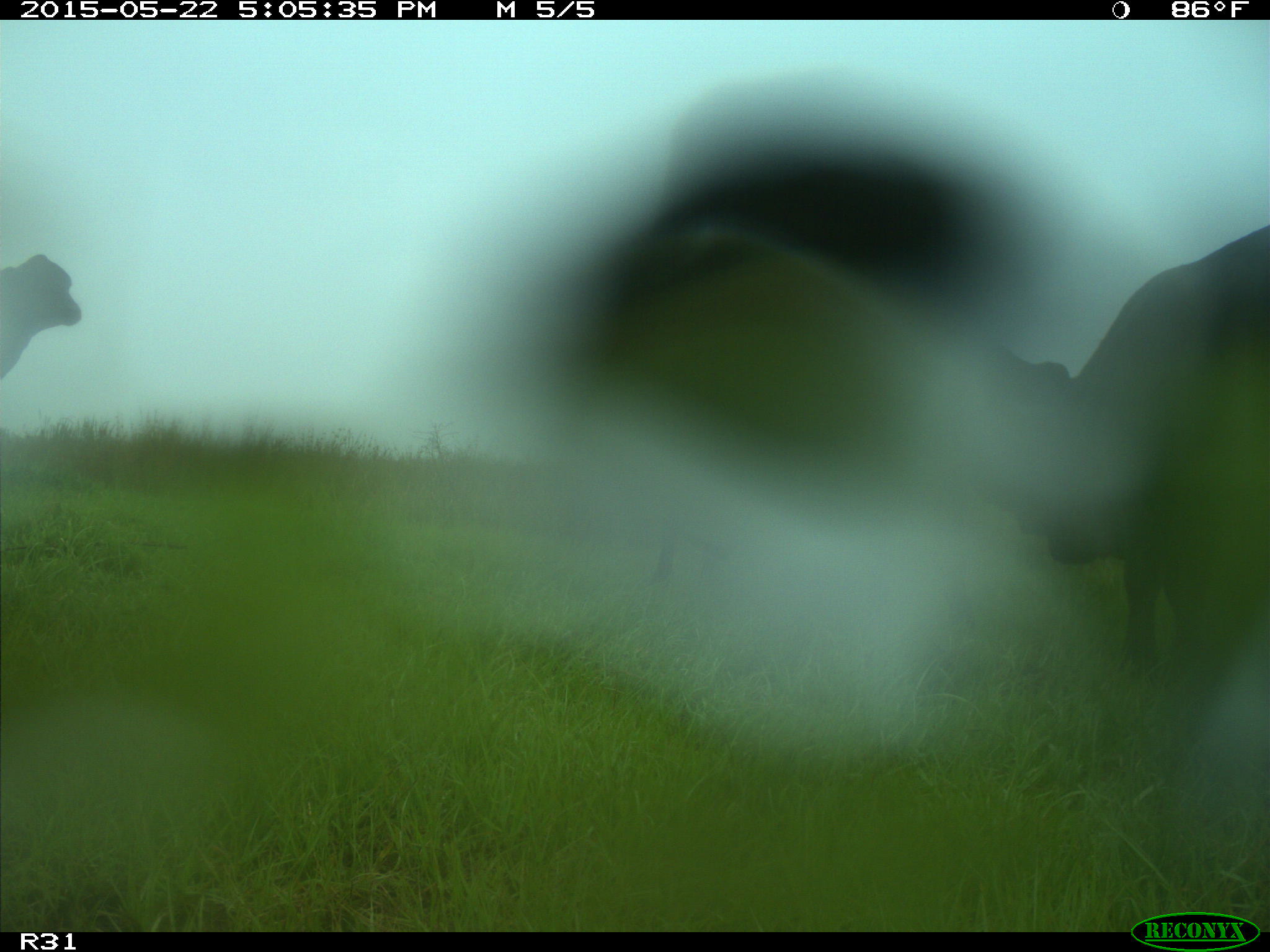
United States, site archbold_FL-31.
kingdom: Animalia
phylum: Chordata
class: Mammalia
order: Artiodactyla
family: Bovidae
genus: Bos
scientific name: Bos taurus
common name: domestic cow